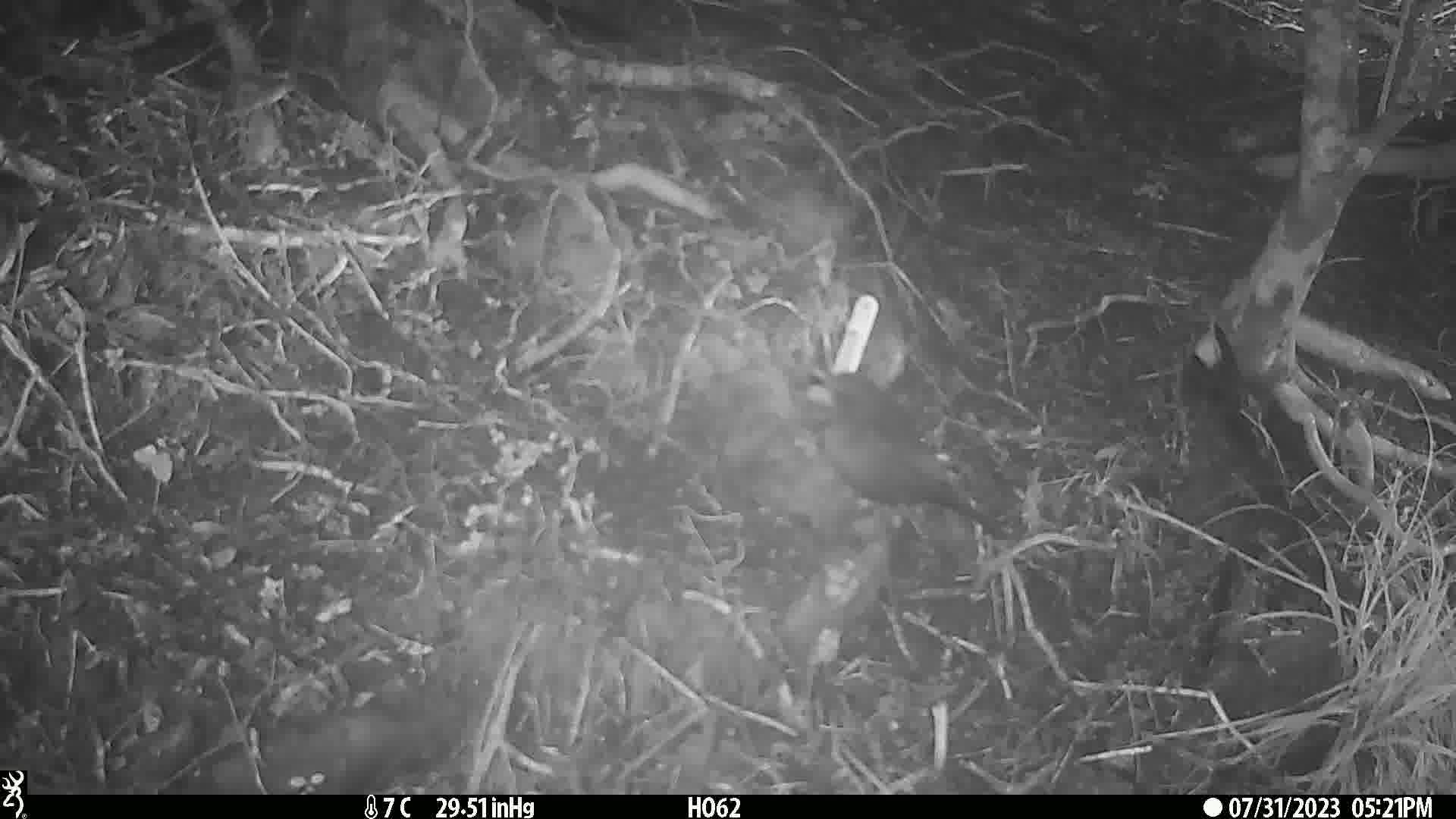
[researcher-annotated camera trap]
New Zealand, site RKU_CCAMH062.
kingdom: Animalia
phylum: Chordata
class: Aves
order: Passeriformes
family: Turdidae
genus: Turdus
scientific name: Turdus merula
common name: eurasian blackbird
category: blackbird